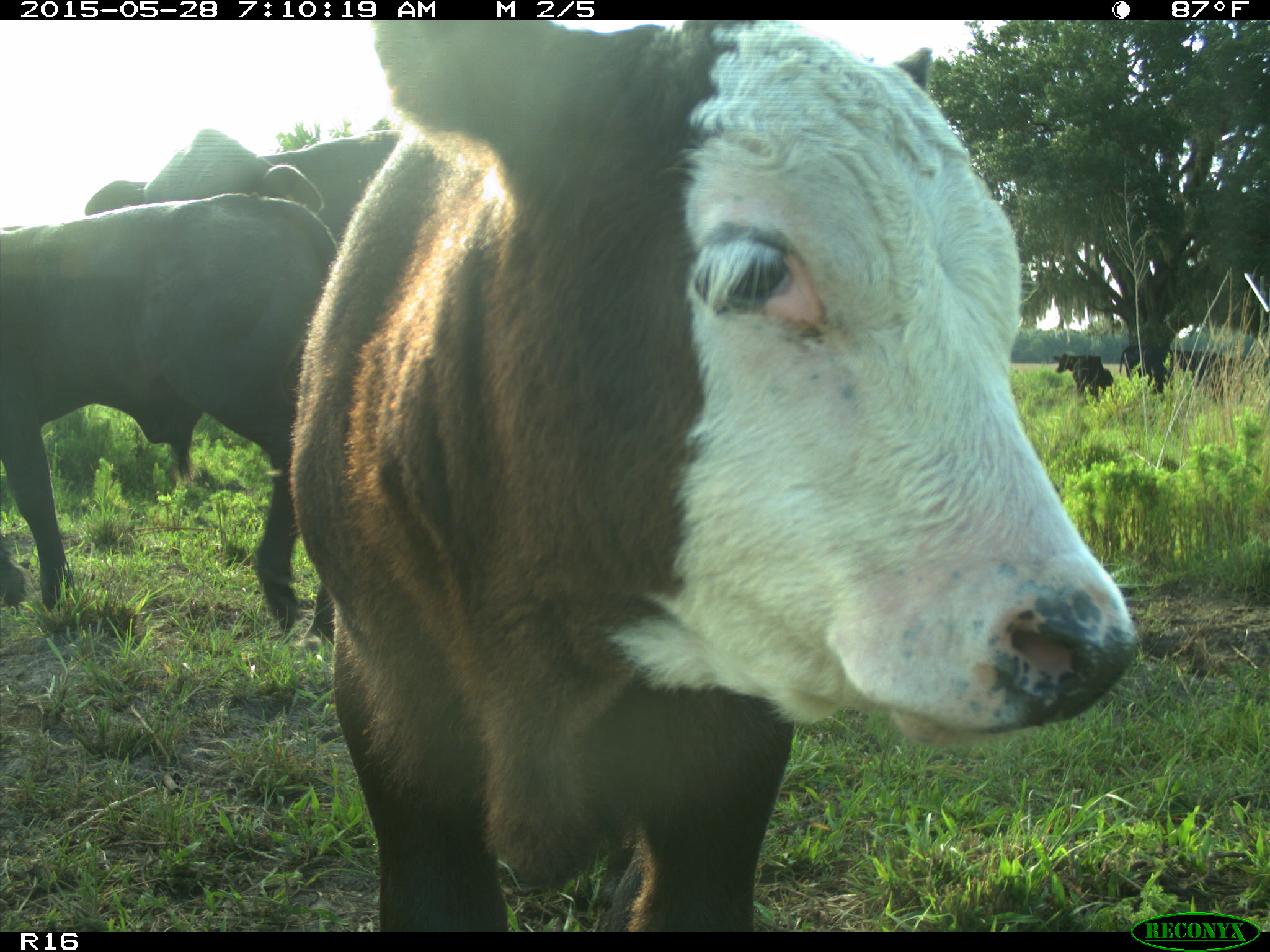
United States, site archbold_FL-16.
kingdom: Animalia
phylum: Chordata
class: Mammalia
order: Artiodactyla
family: Bovidae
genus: Bos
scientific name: Bos taurus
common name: domestic cow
Bos taurus (domestic cow).